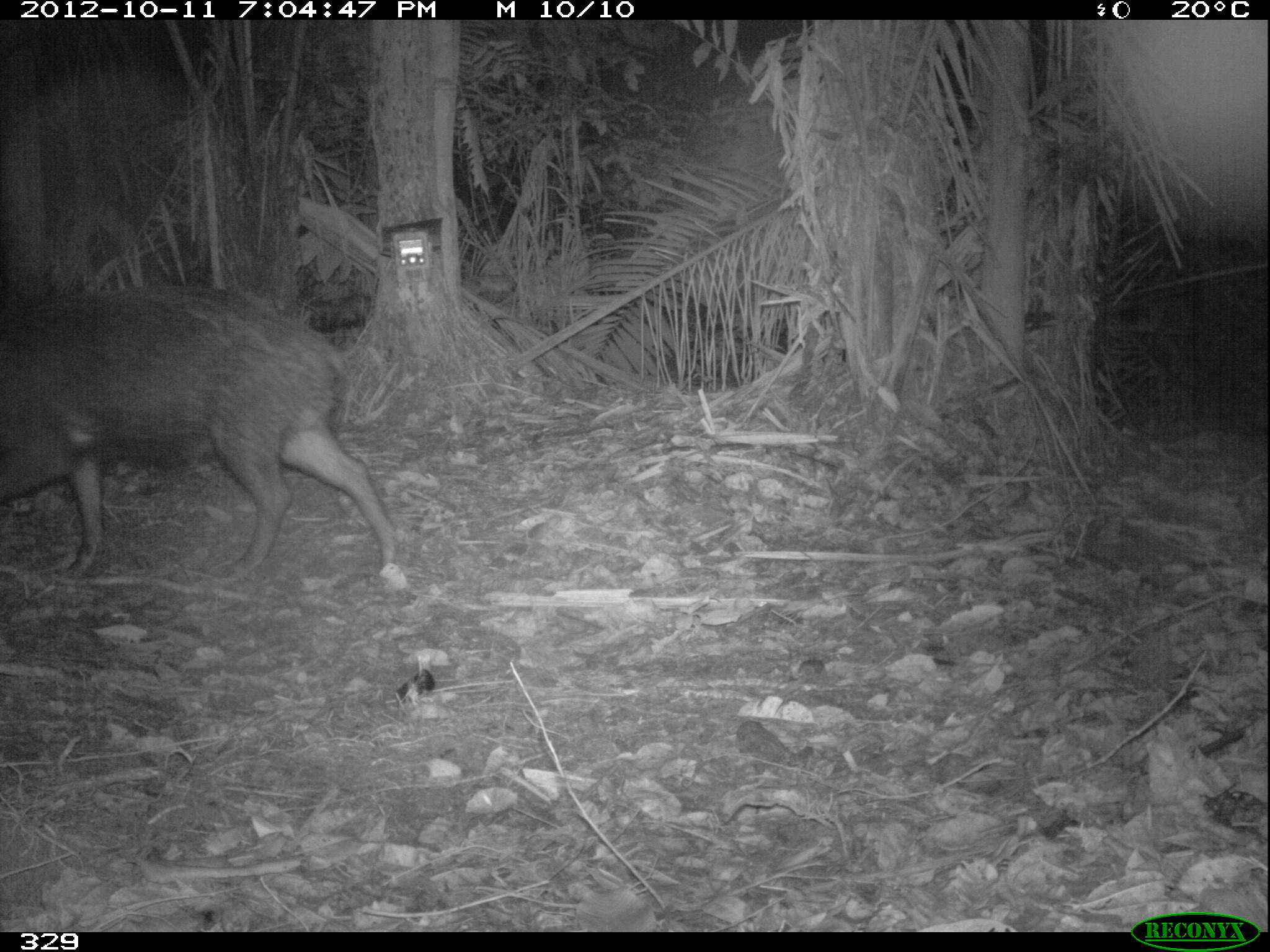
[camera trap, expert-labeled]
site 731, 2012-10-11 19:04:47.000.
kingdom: Animalia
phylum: Chordata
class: Mammalia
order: Artiodactyla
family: Tayassuidae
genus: Tayassu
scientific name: Tayassu pecari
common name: white-lipped peccary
Tayassu pecari (white-lipped peccary).